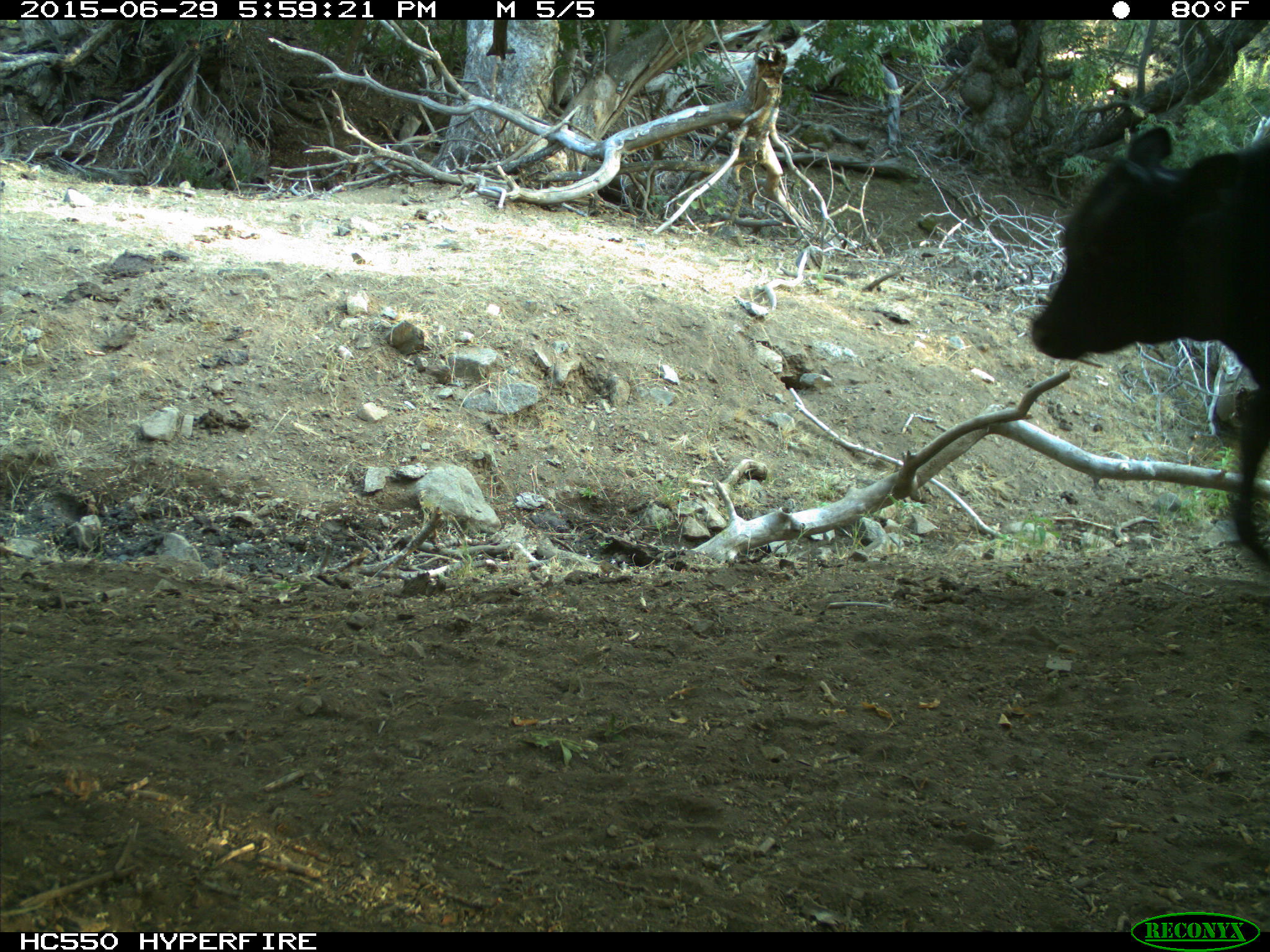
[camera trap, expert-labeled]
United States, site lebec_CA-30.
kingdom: Animalia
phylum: Chordata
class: Mammalia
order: Artiodactyla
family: Bovidae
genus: Bos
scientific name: Bos taurus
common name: domestic cow